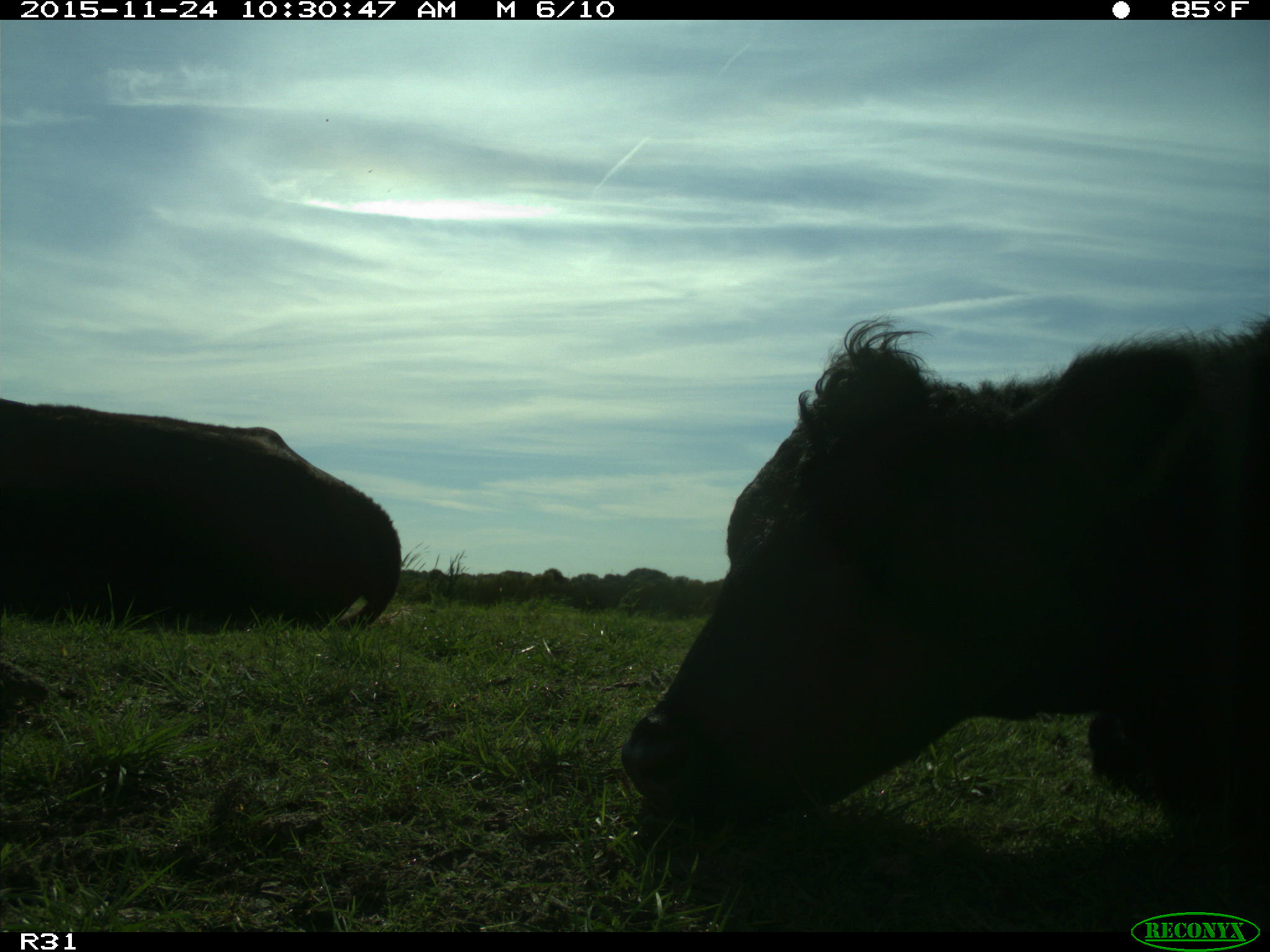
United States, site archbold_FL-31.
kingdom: Animalia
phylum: Chordata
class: Mammalia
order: Artiodactyla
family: Bovidae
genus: Bos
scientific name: Bos taurus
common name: domestic cow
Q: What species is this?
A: Bos taurus (domestic cow).